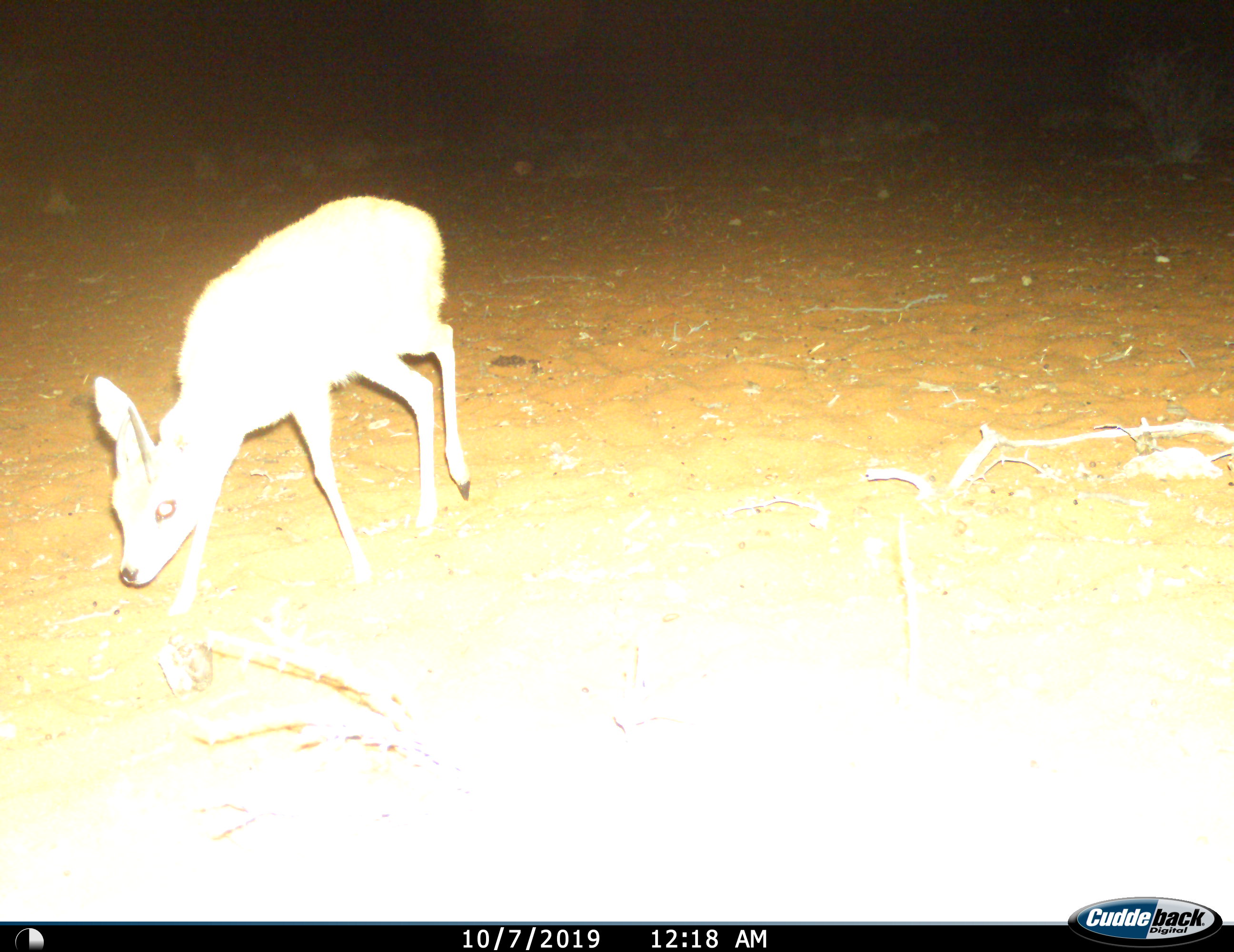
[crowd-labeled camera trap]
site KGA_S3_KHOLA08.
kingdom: Animalia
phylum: Chordata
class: Mammalia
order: Artiodactyla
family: Bovidae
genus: Sylvicapra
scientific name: Sylvicapra grimmia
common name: common duiker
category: duikercommongrey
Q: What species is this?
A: Duikercommongrey (common duiker) (Sylvicapra grimmia).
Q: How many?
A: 1.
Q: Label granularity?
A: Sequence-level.